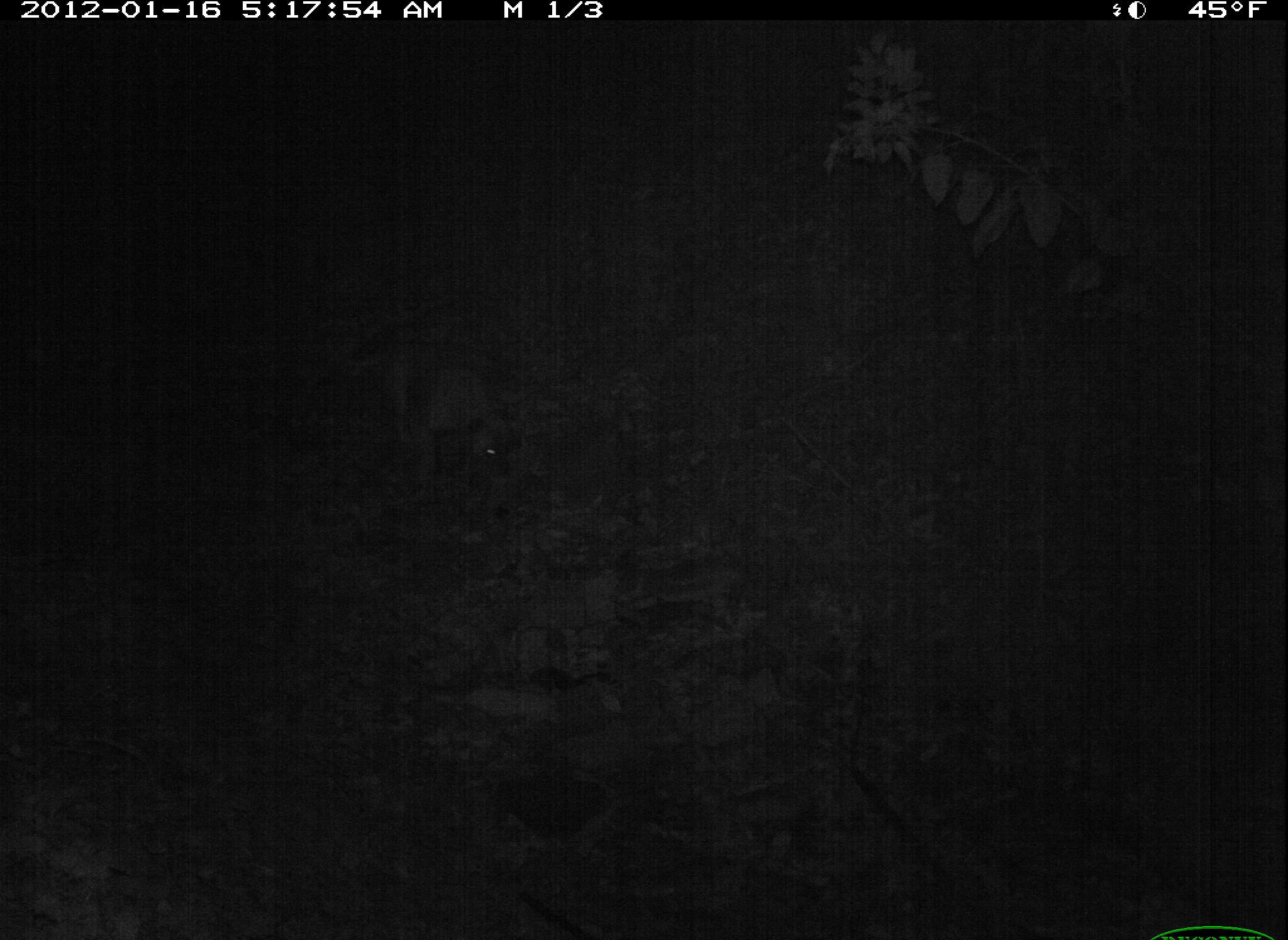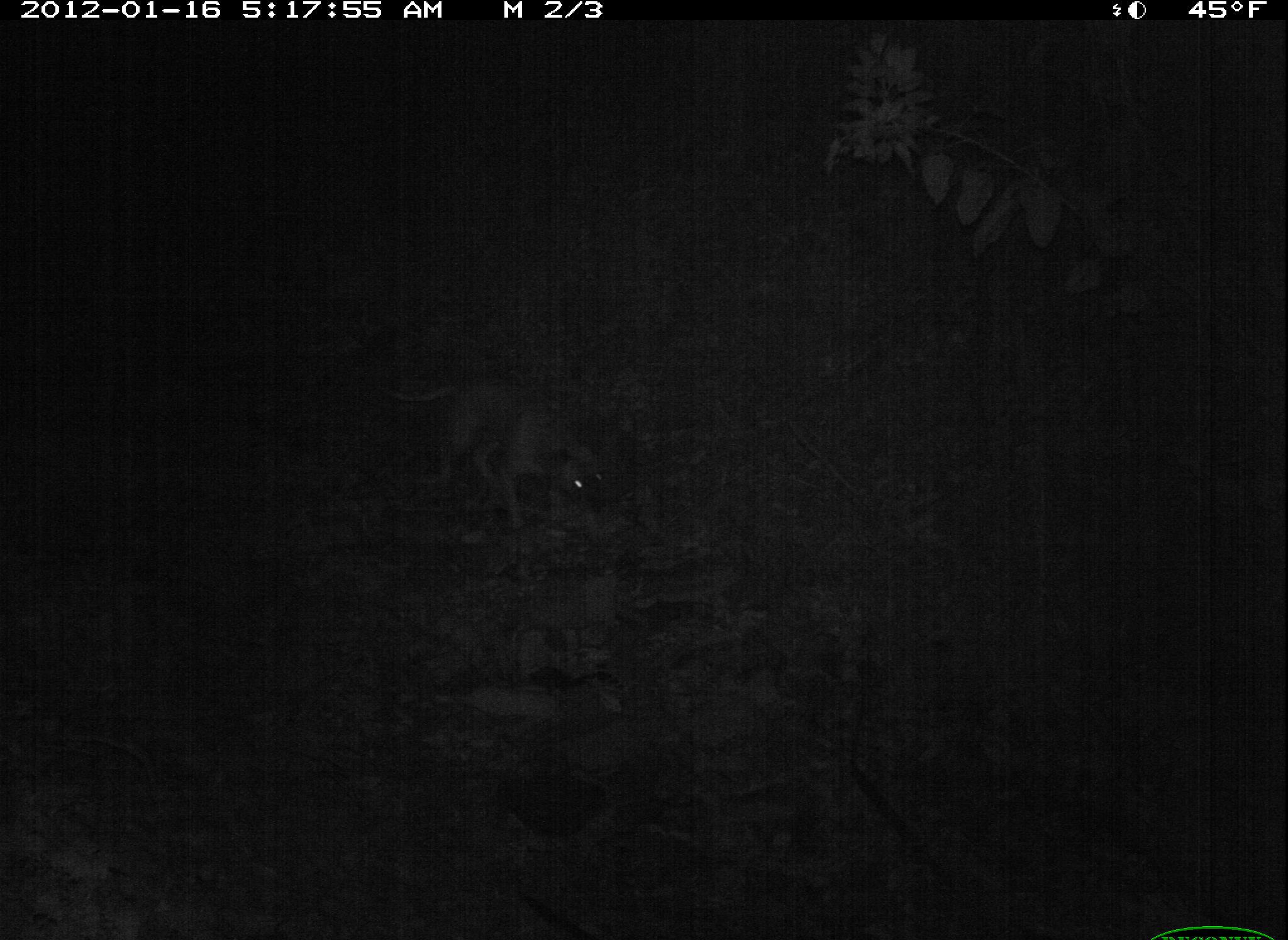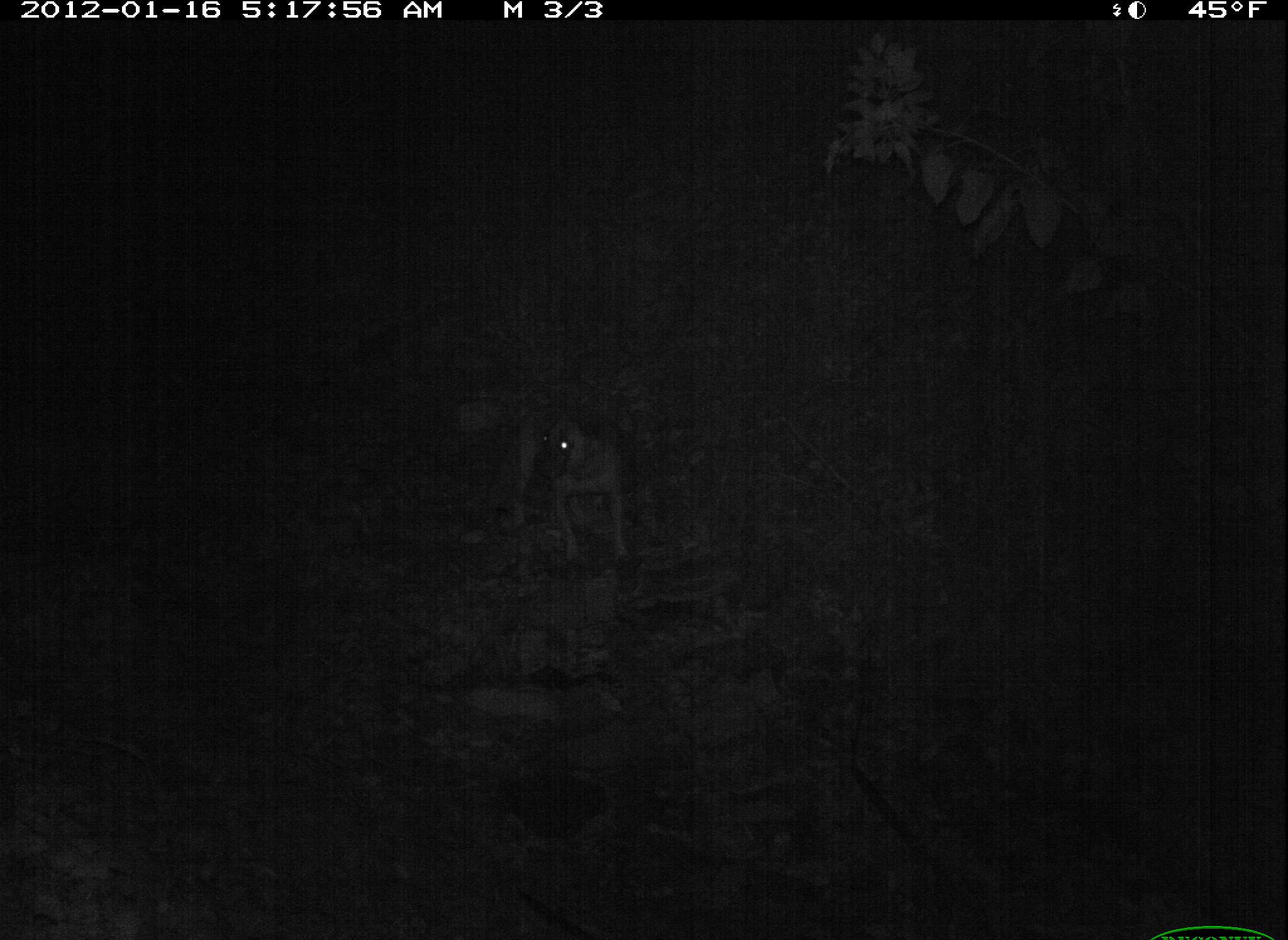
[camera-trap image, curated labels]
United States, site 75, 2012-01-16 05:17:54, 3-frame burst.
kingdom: Animalia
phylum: Chordata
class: Mammalia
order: Carnivora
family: Canidae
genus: Canis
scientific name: Canis familiaris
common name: domestic dog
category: dog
Dog (domestic dog) (Canis familiaris).